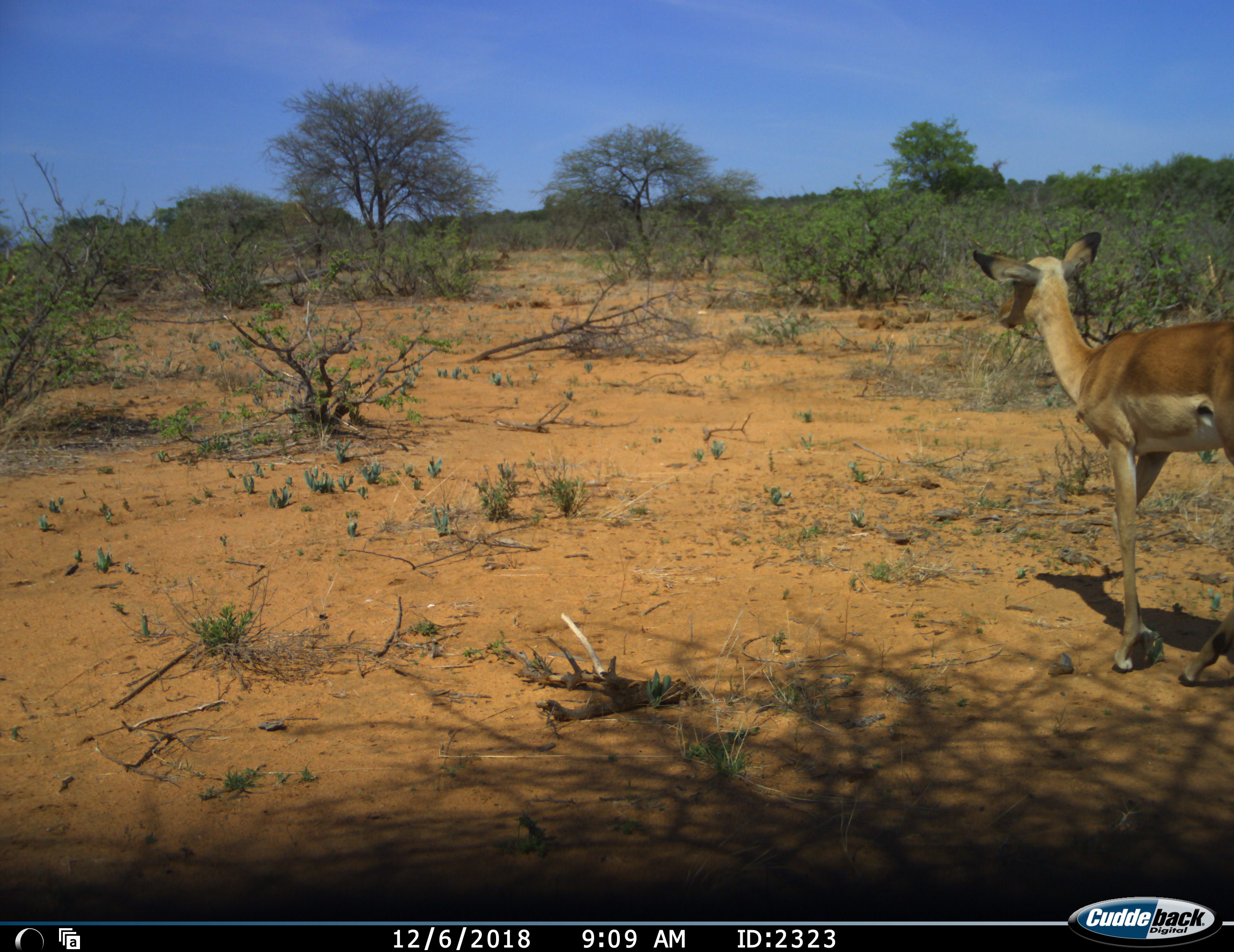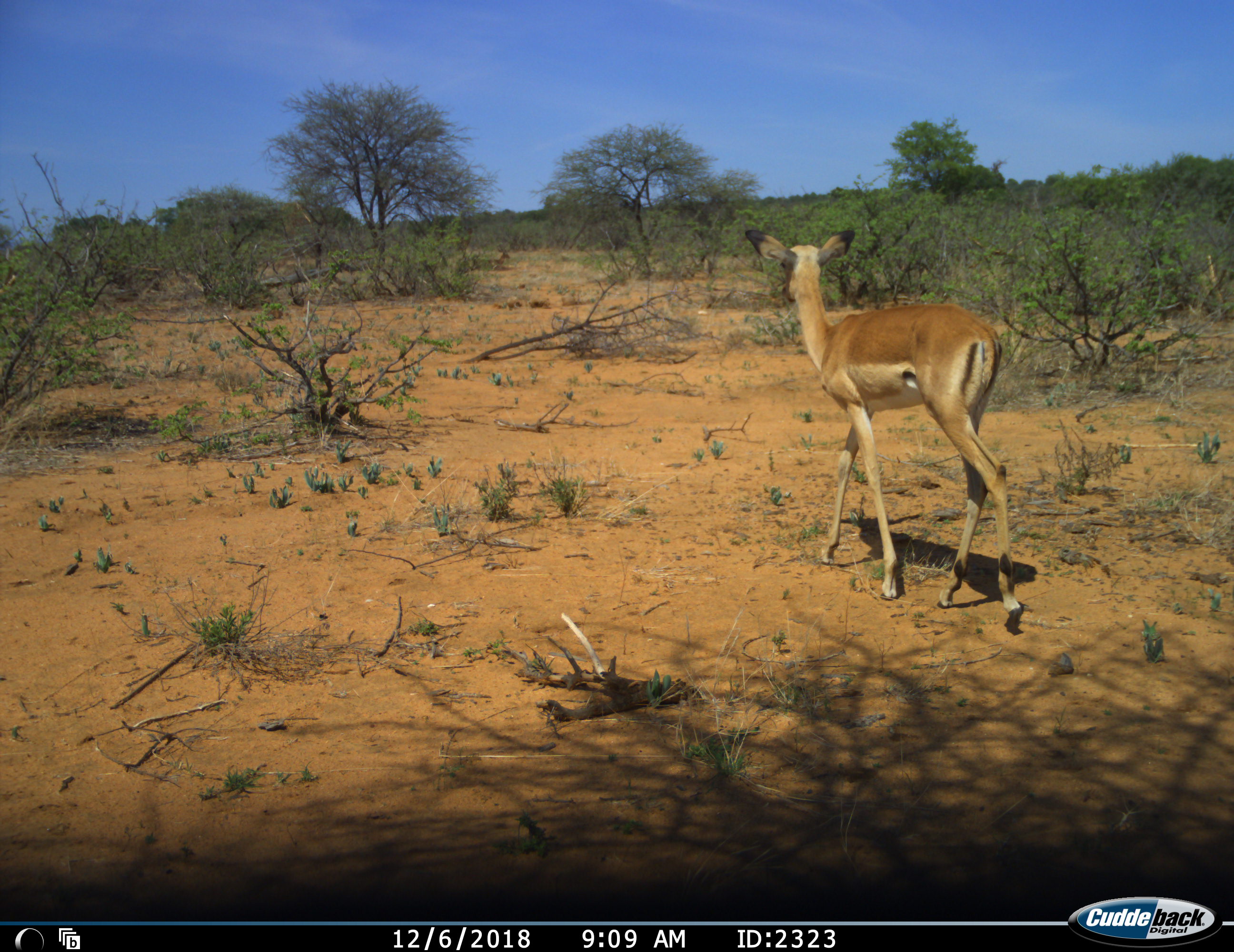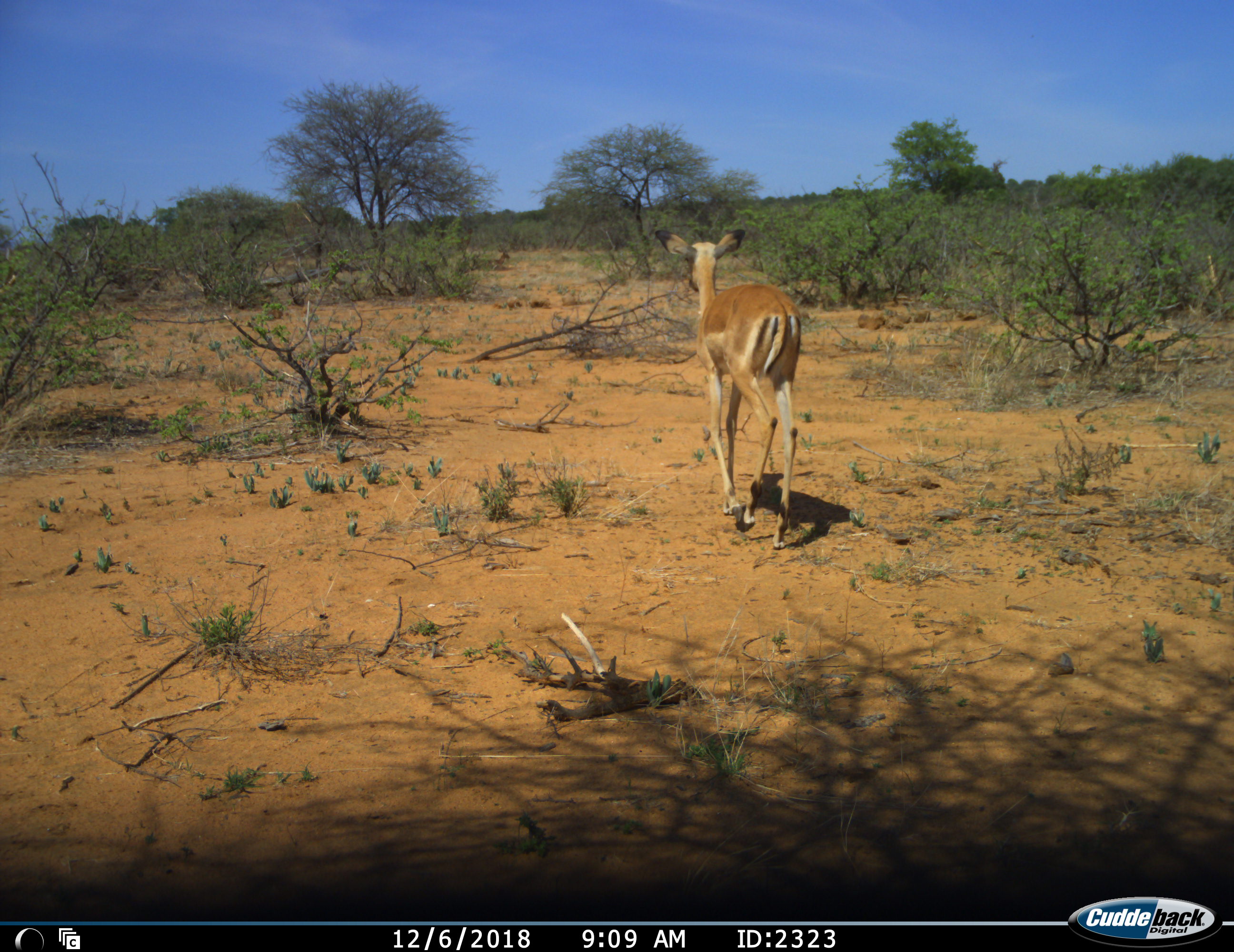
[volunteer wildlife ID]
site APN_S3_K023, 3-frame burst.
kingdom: Animalia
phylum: Chordata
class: Mammalia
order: Artiodactyla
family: Bovidae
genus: Aepyceros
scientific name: Aepyceros melampus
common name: impala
Impala (Aepyceros melampus), count 1. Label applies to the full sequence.